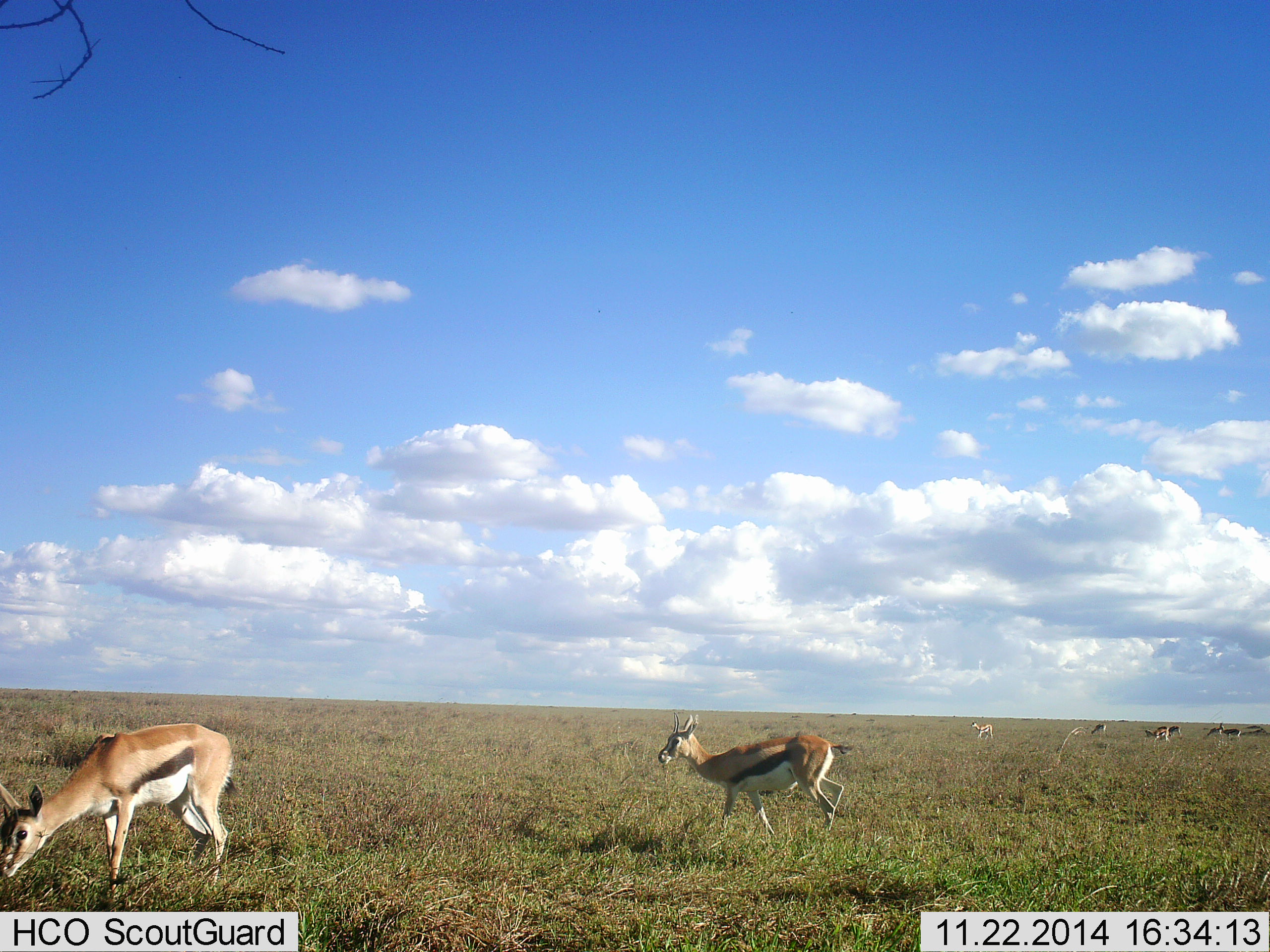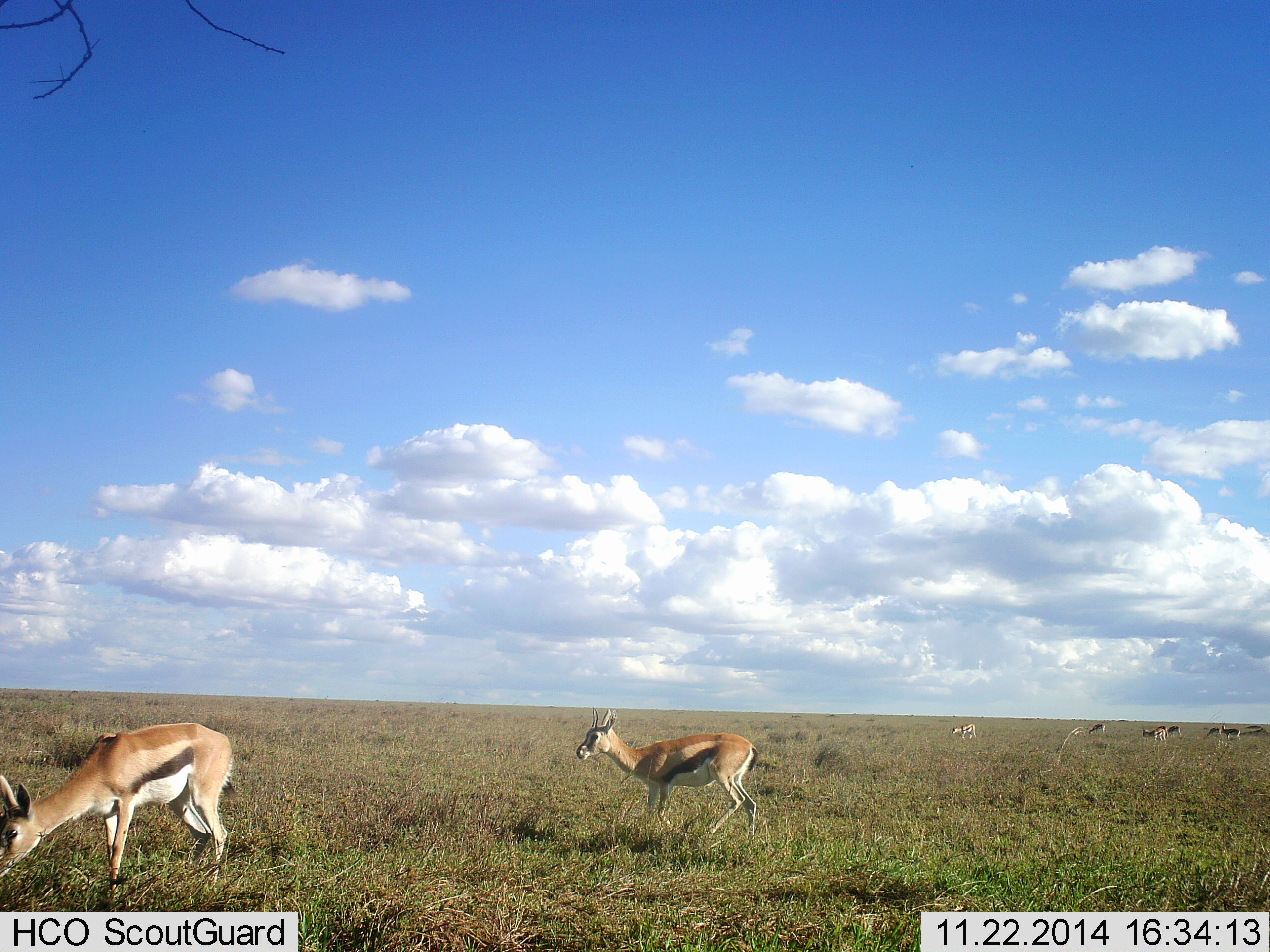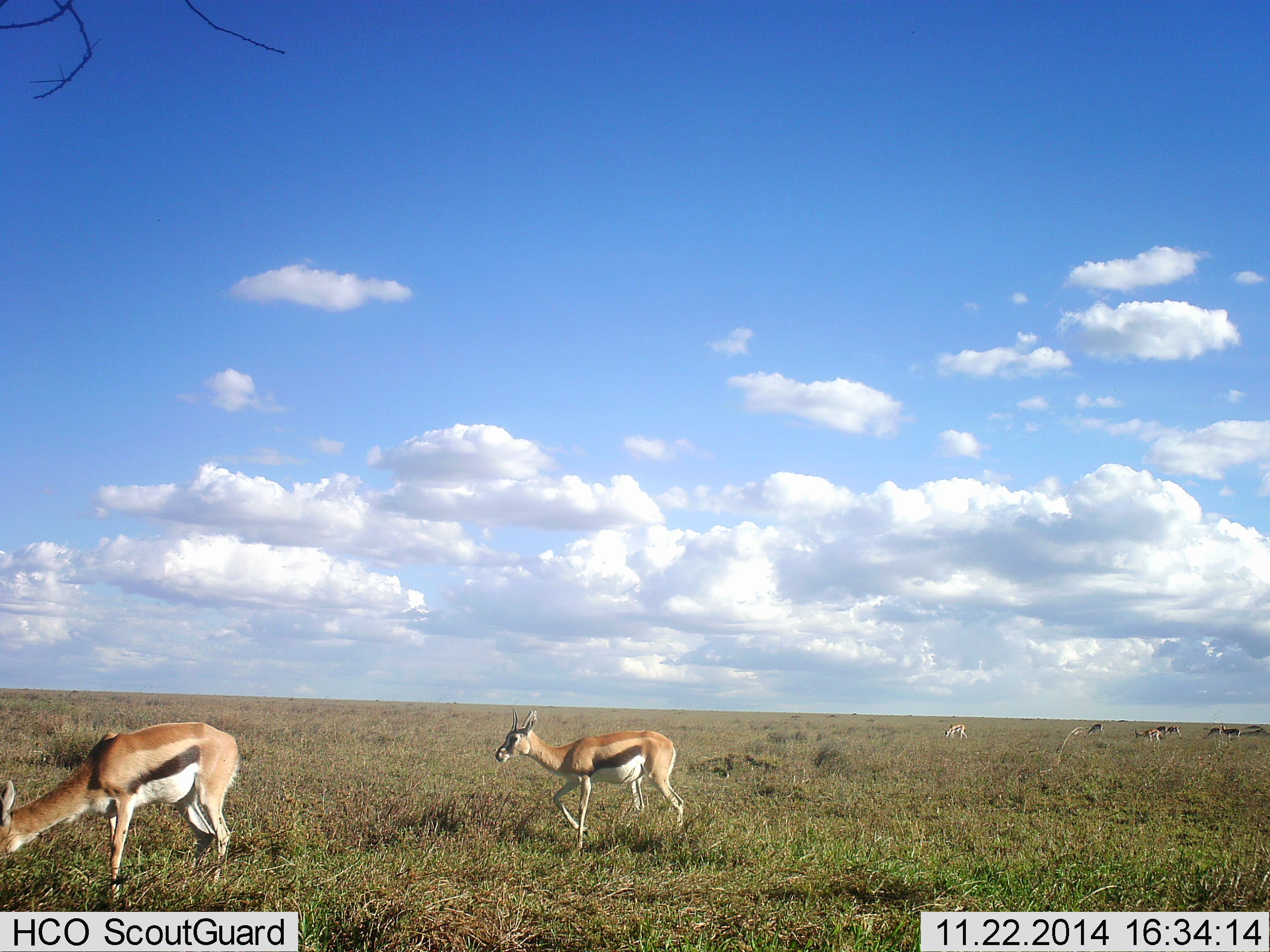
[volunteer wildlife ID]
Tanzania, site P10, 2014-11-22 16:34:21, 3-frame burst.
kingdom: Animalia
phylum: Chordata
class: Mammalia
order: Artiodactyla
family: Bovidae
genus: Eudorcas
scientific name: Eudorcas thomsonii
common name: thomson's gazelle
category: gazellethomsons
Gazellethomsons (thomson's gazelle) (Eudorcas thomsonii), count 8. Behavior (volunteer vote fractions): standing 40%, resting 0%, moving 80%, interacting 0%. Young present (vote fraction): 10%. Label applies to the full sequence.